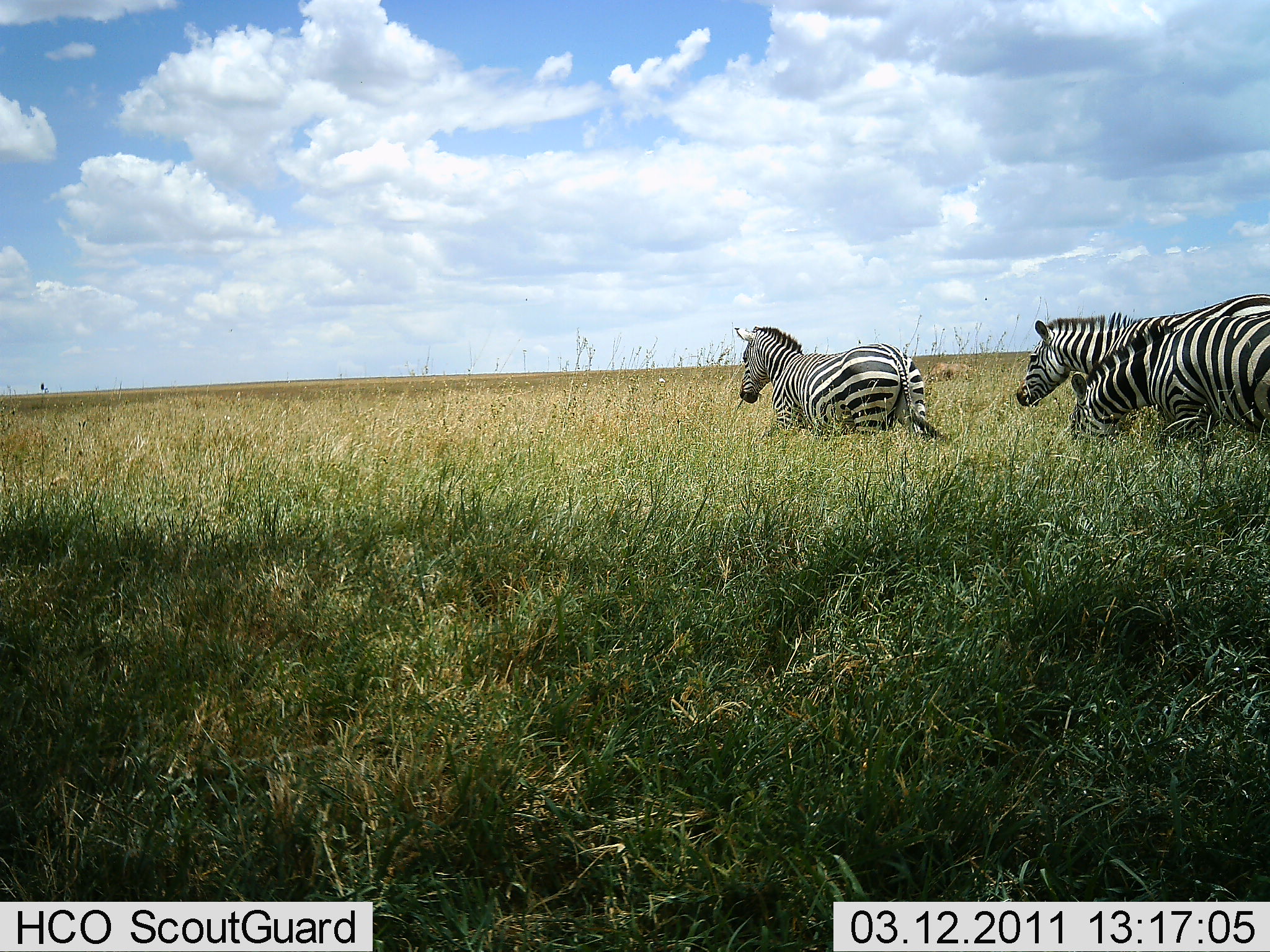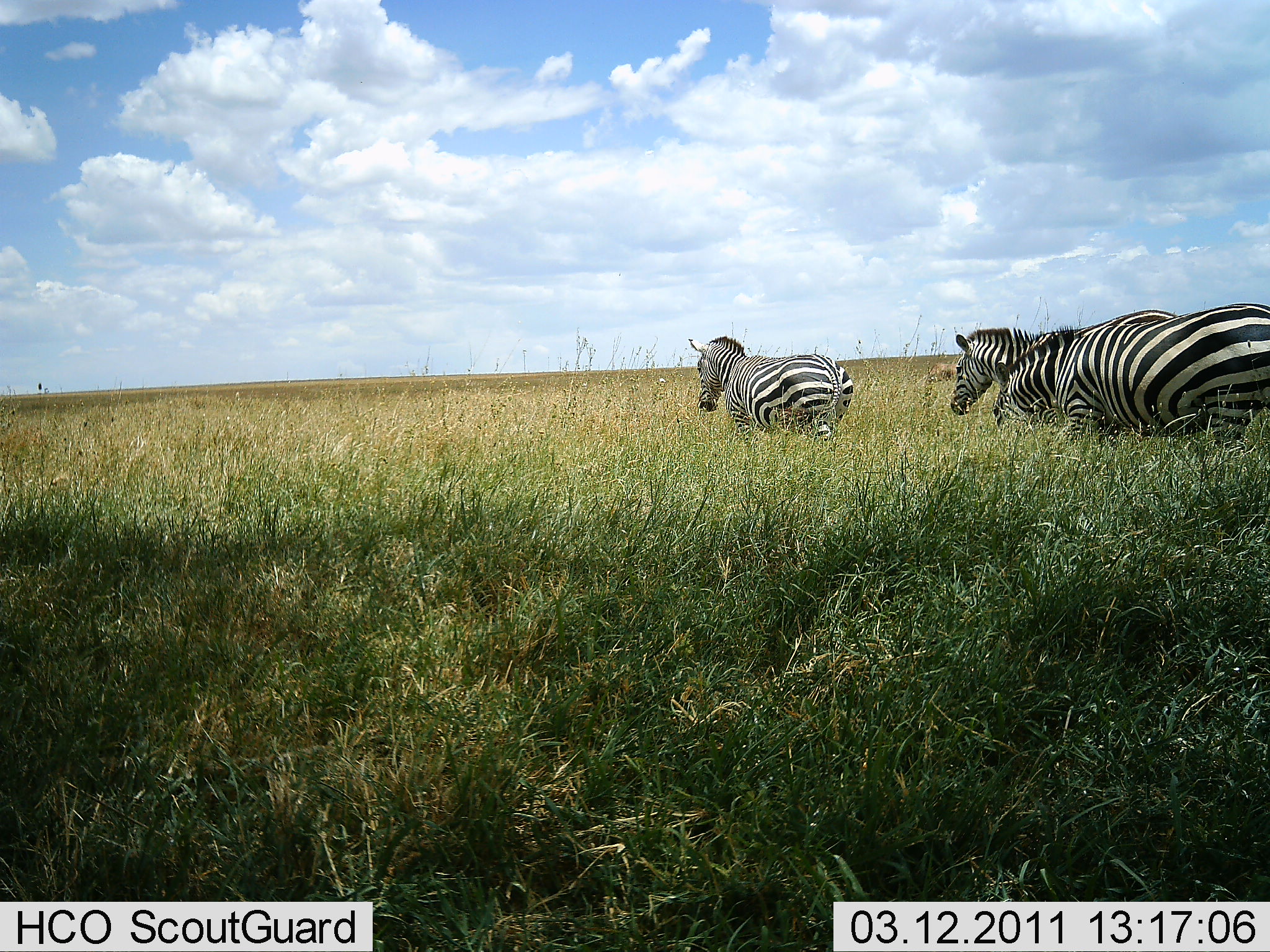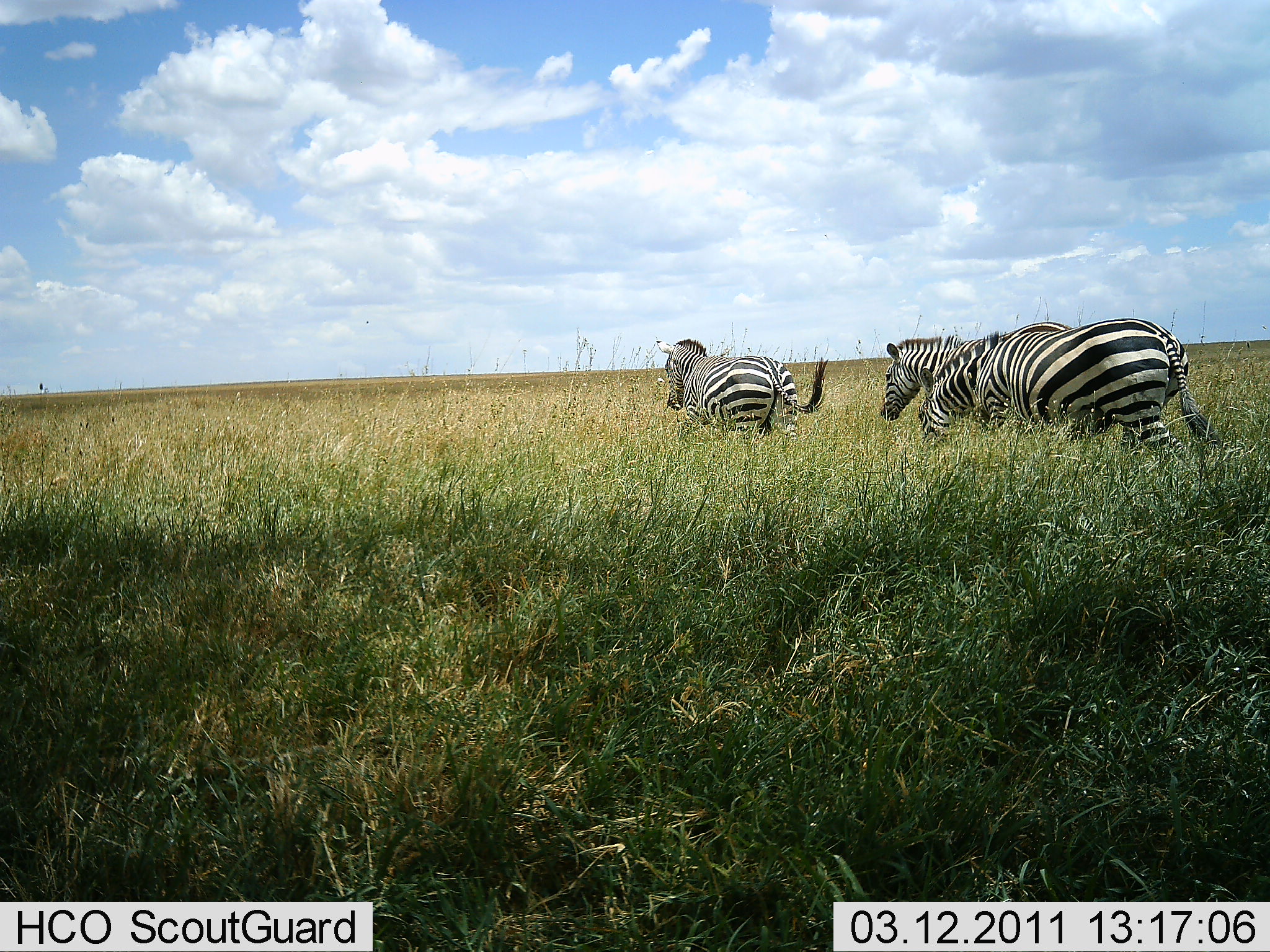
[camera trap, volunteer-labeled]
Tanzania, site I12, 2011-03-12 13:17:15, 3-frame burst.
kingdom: Animalia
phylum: Chordata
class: Mammalia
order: Perissodactyla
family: Equidae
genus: Equus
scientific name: Equus quagga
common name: plains zebra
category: zebra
Zebra (plains zebra) (Equus quagga), count 3. Behavior (volunteer vote fractions): standing 8%, resting 0%, moving 100%, interacting 0%. Young present (vote fraction): 0%. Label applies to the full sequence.